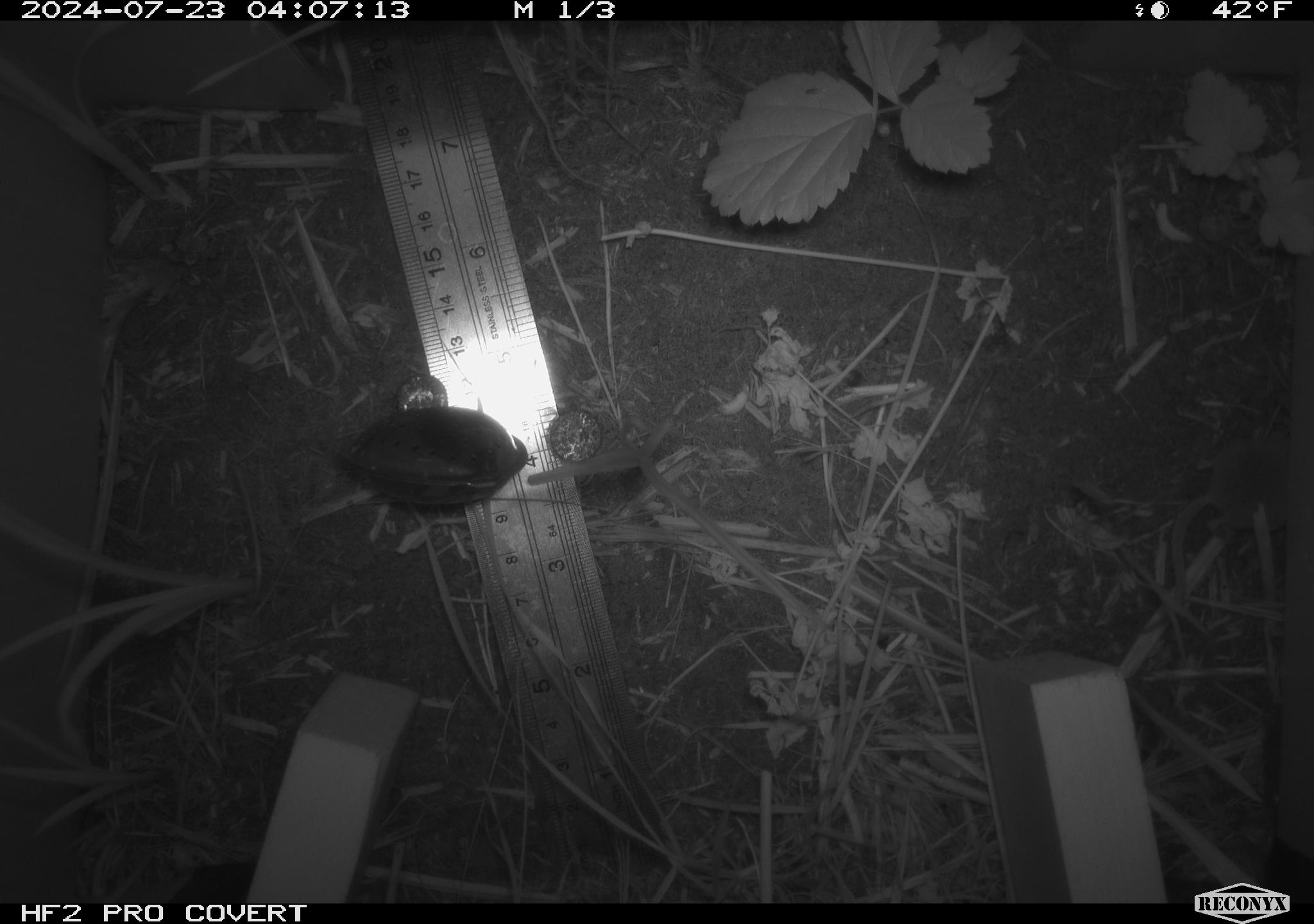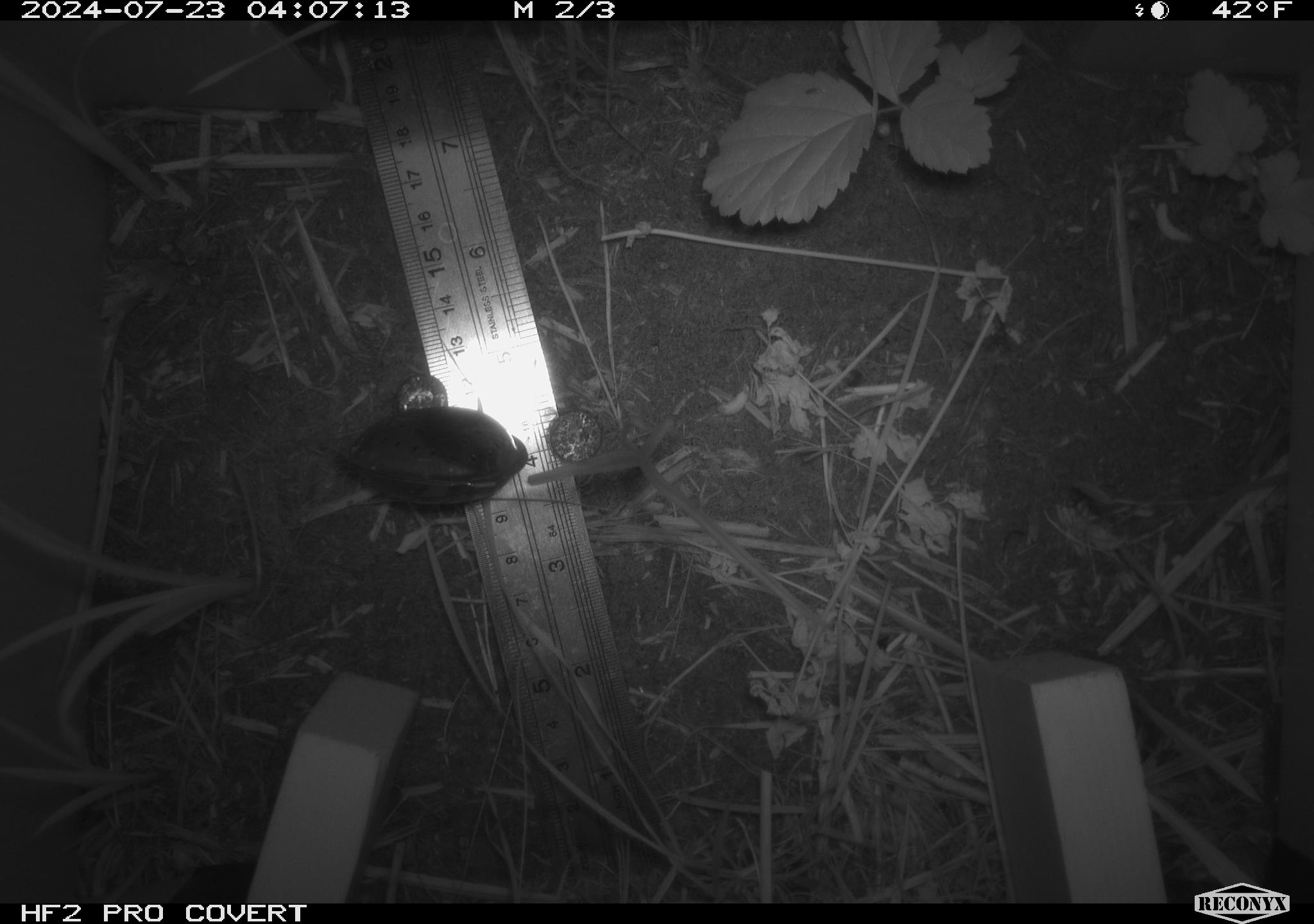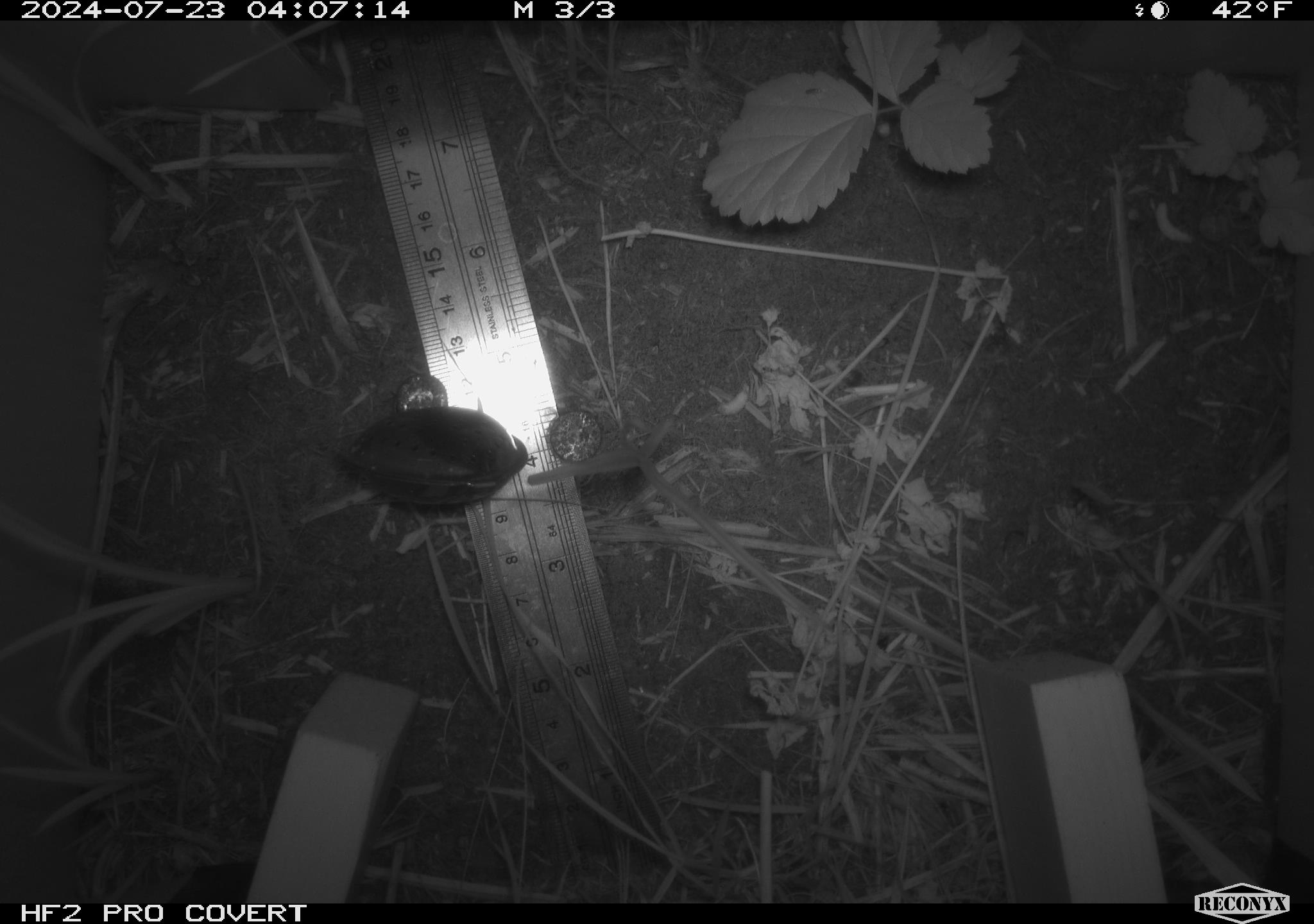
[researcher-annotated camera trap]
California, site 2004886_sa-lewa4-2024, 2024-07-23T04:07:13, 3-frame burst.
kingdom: Animalia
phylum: Chordata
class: Mammalia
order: Eulipotyphla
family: Soricidae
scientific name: Soricidae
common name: shrews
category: soricidae family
Soricidae family (shrews) (Soricidae).